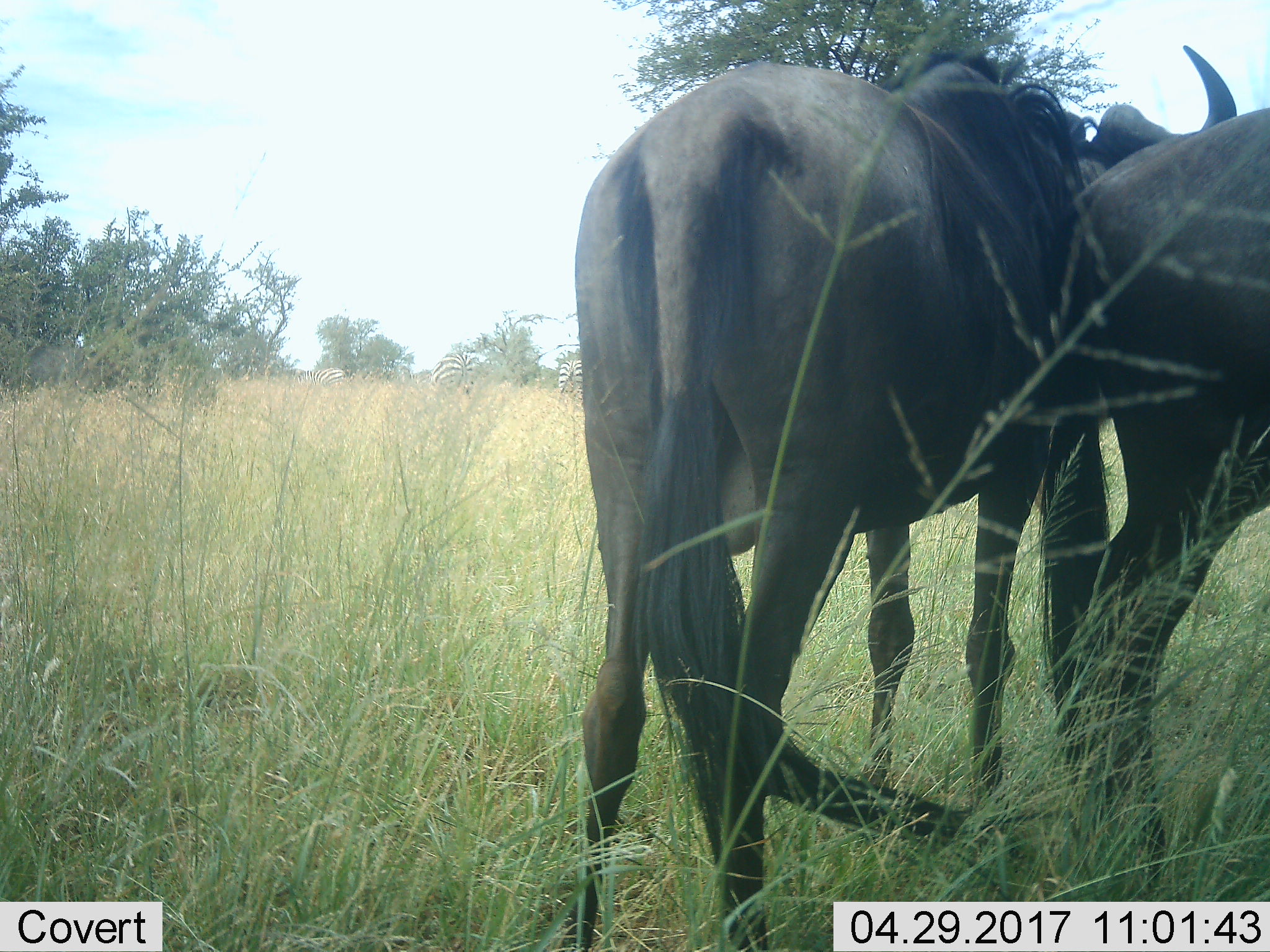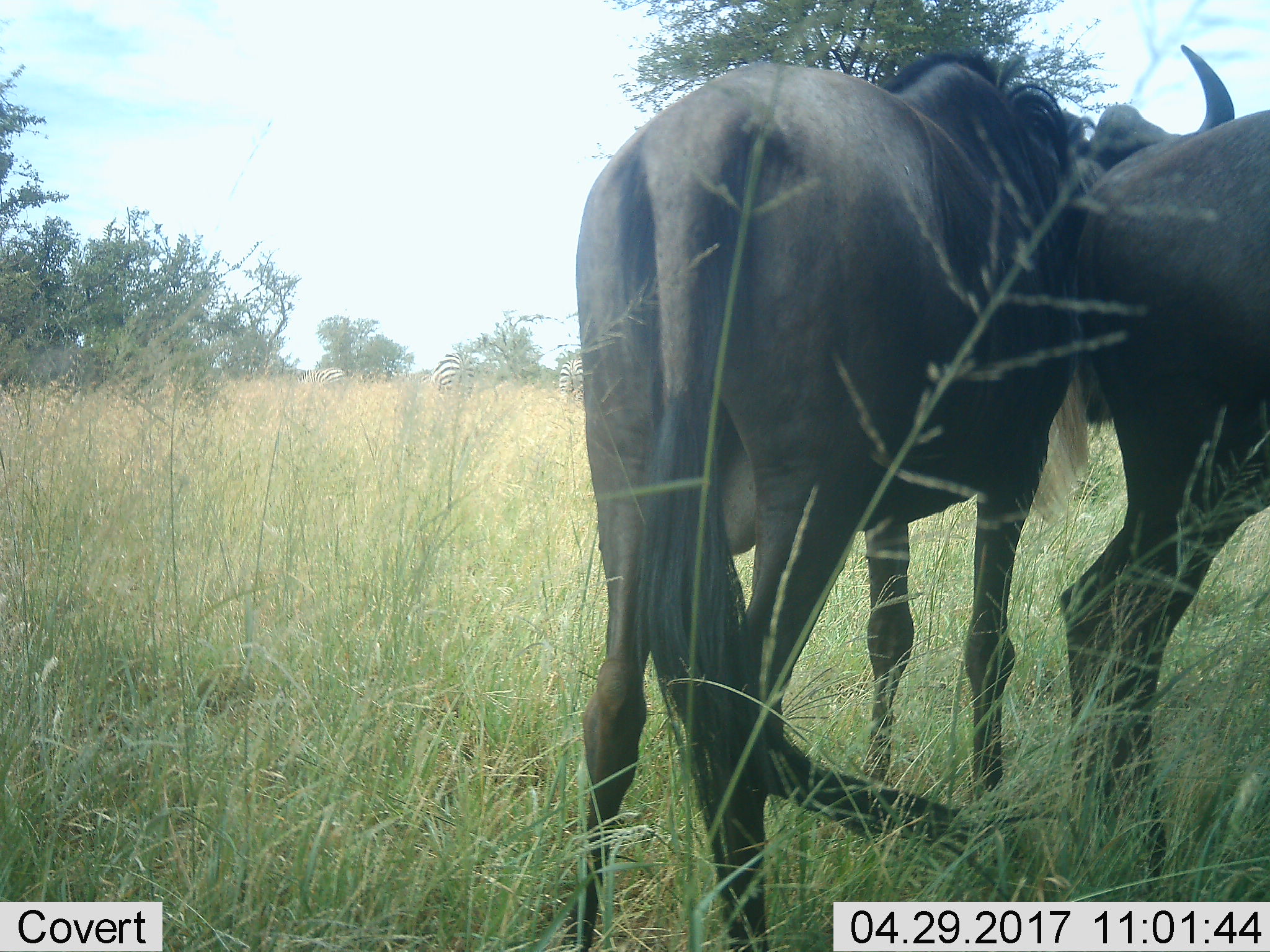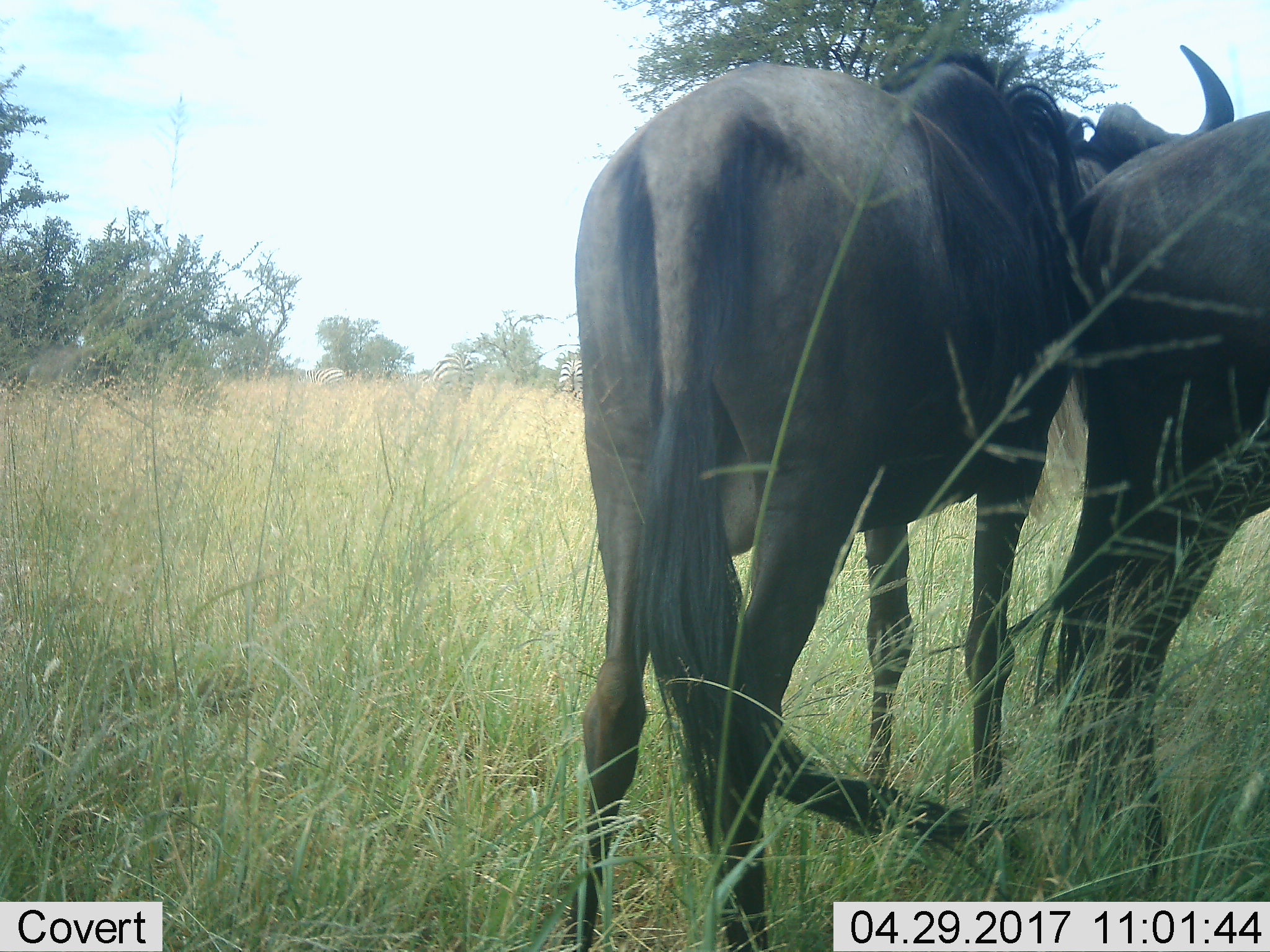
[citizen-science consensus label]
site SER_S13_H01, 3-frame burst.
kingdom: Animalia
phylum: Chordata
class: Mammalia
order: Artiodactyla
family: Bovidae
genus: Connochaetes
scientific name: Connochaetes taurinus taurinus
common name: blue wildebeest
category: wildebeestblue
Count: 2.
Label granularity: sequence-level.